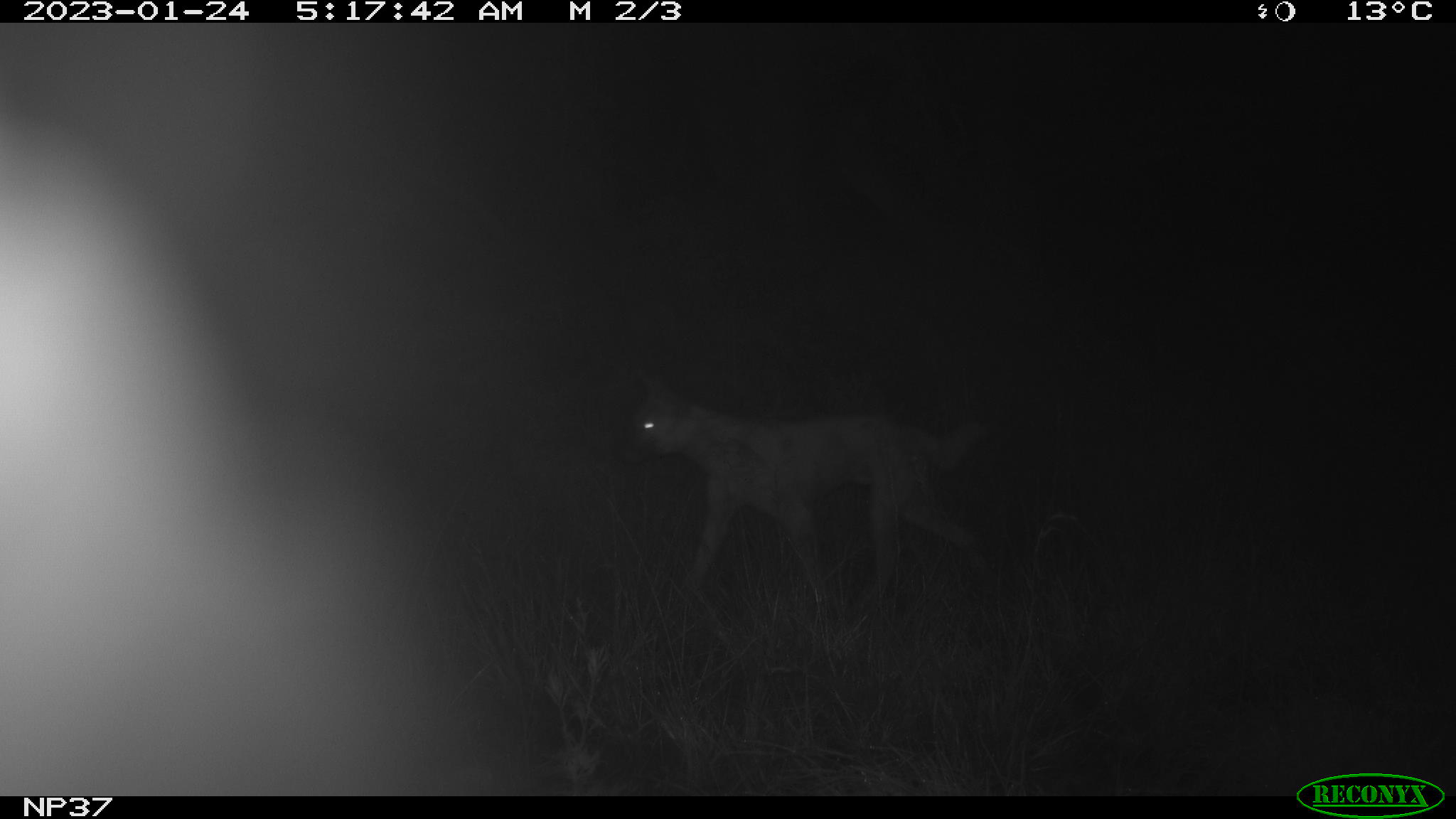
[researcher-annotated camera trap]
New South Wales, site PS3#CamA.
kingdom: Animalia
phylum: Chordata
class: Mammalia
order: Carnivora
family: Canidae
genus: Canis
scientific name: Canis familiaris dingo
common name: dingo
Dingo (Canis familiaris dingo).